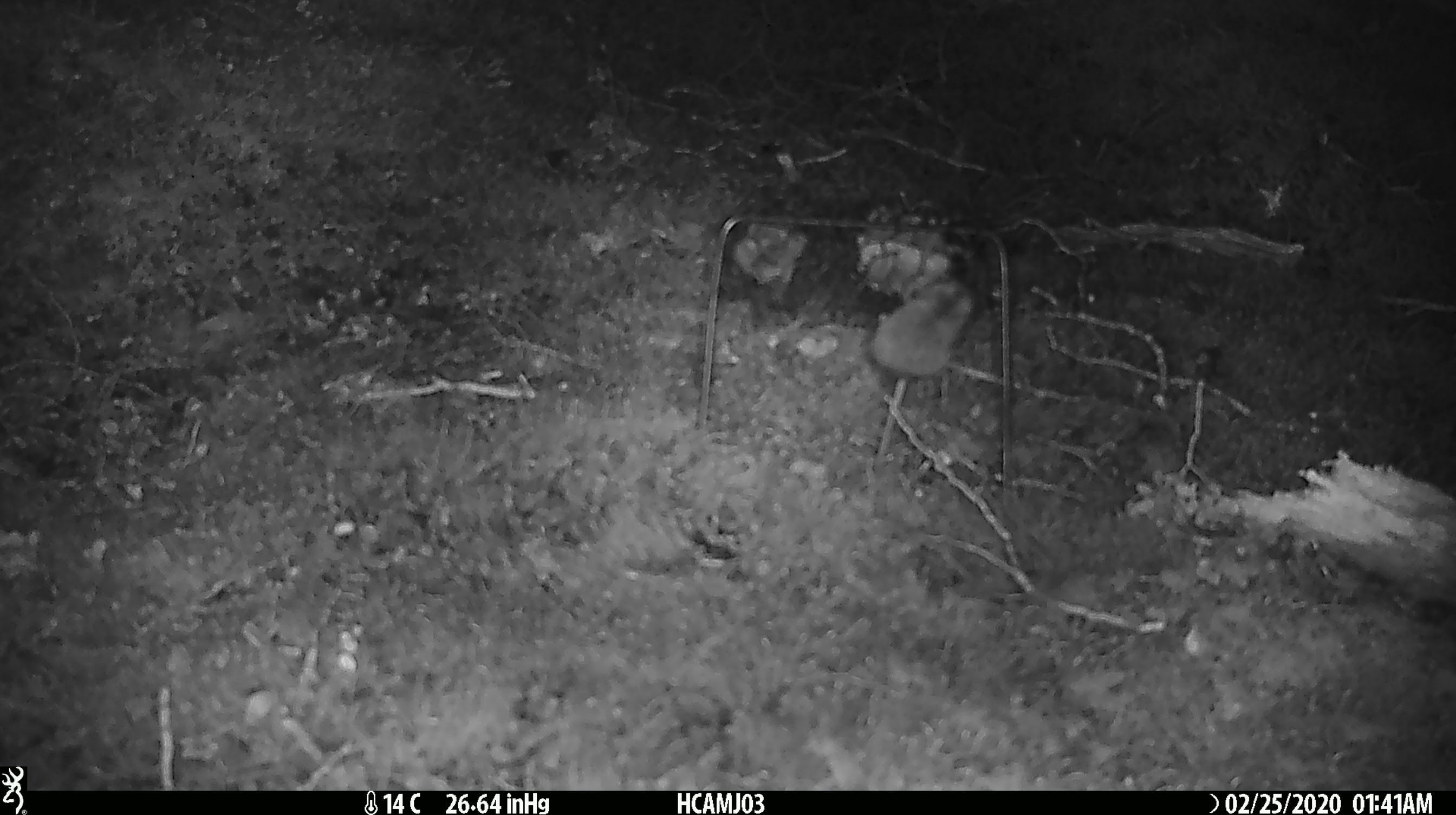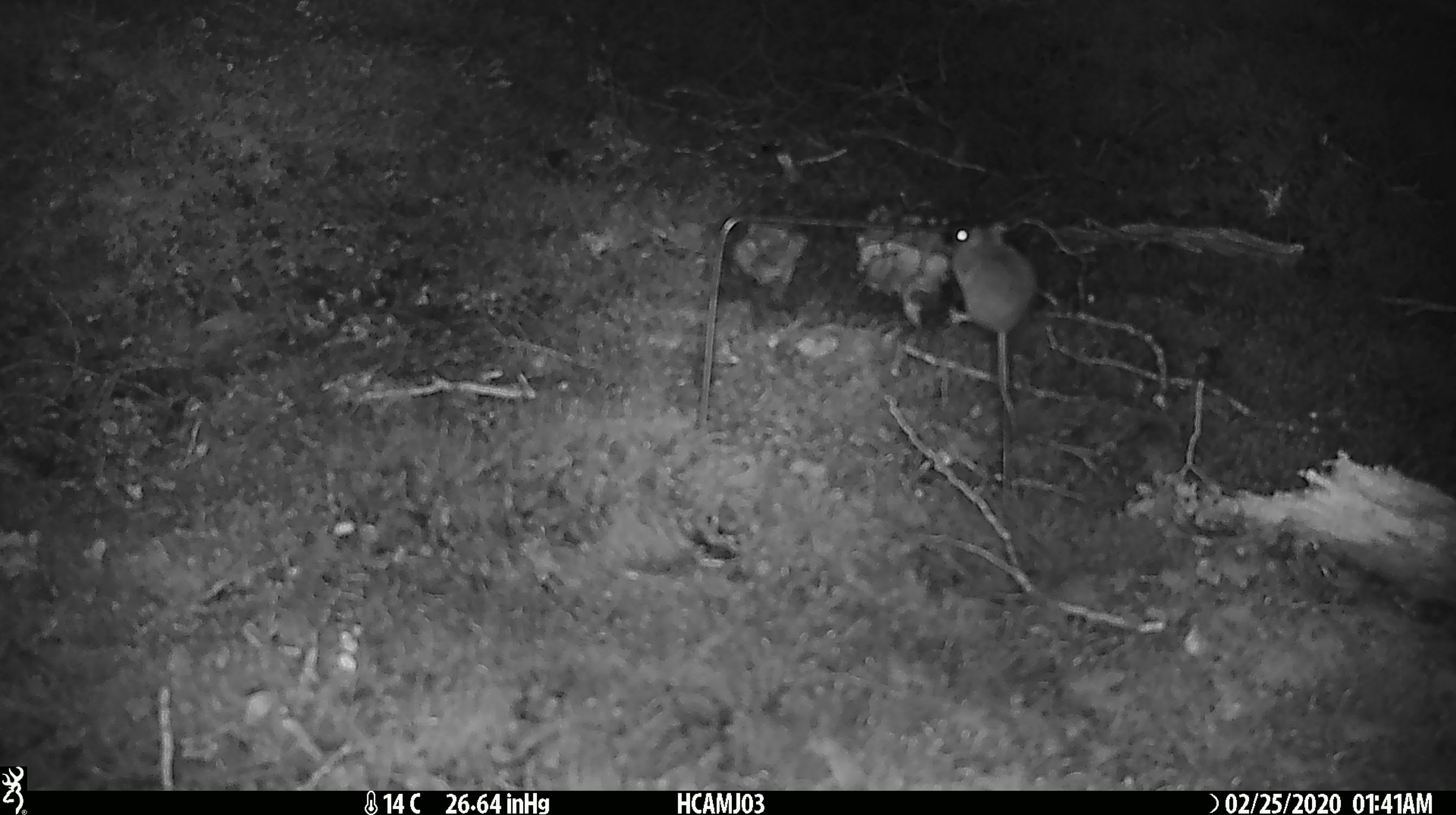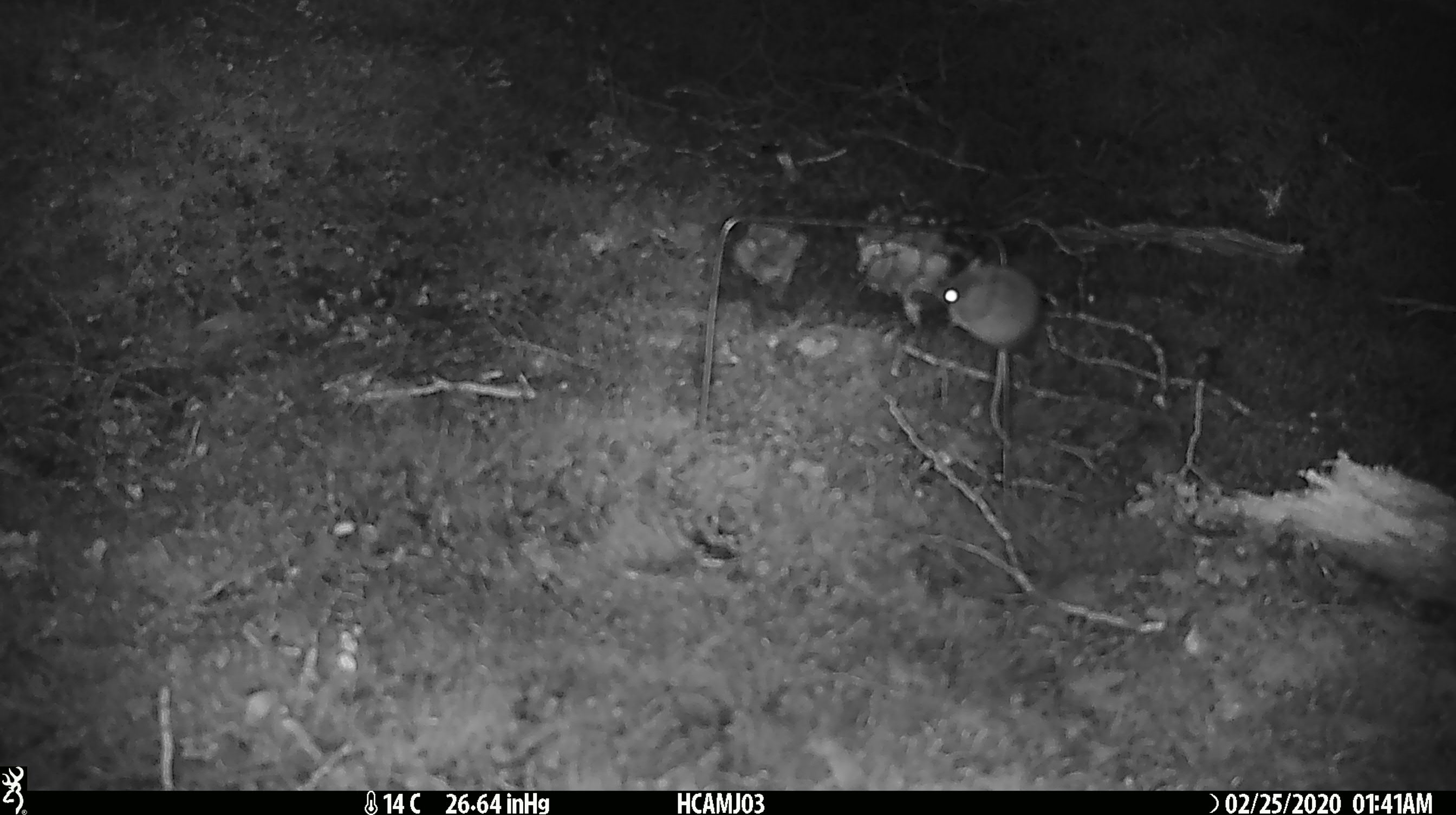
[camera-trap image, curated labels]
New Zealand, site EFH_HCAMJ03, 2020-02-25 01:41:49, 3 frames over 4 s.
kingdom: Animalia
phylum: Chordata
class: Mammalia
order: Rodentia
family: Muridae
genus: Mus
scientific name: Mus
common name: mouse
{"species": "mouse (Mus)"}